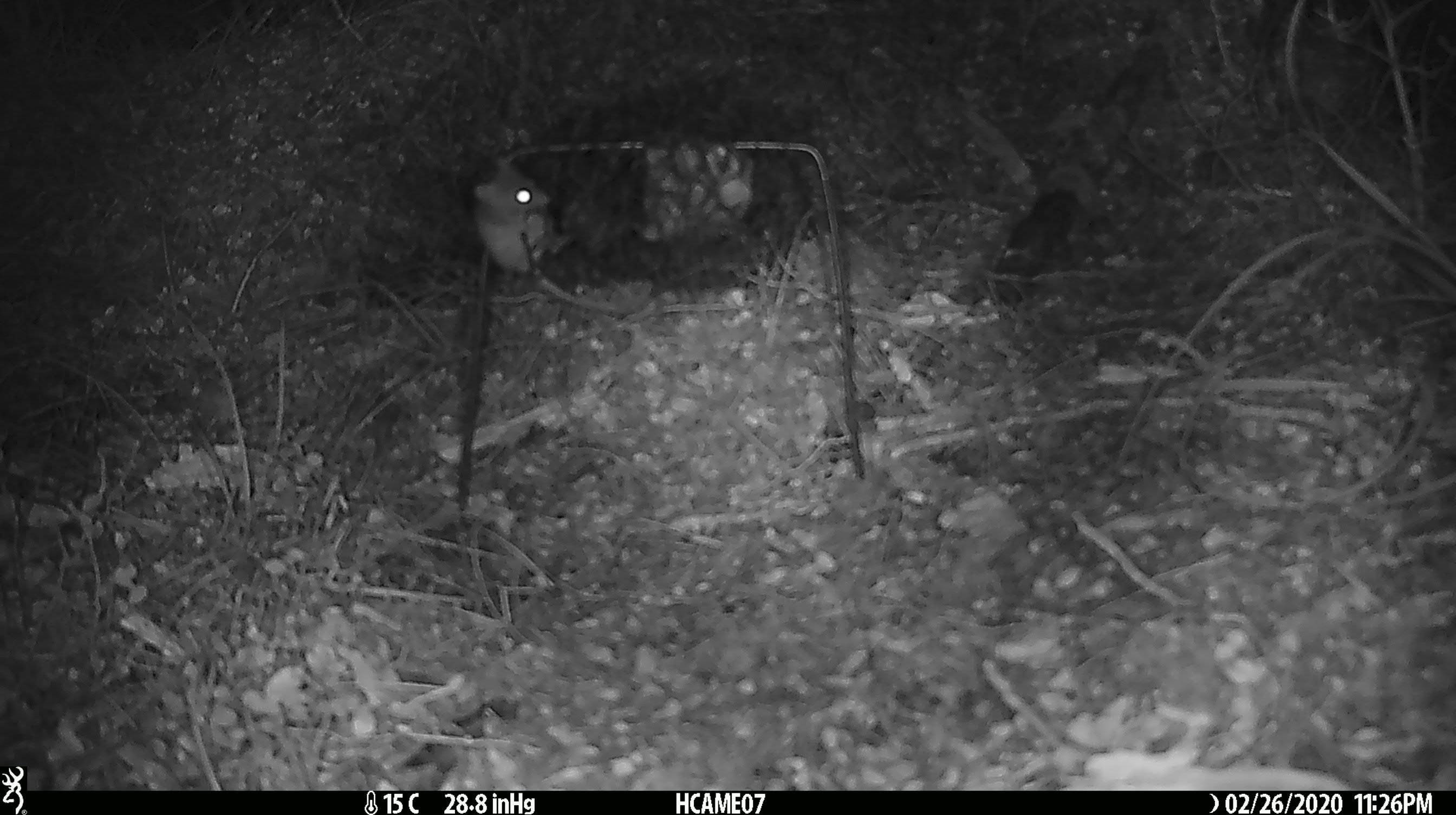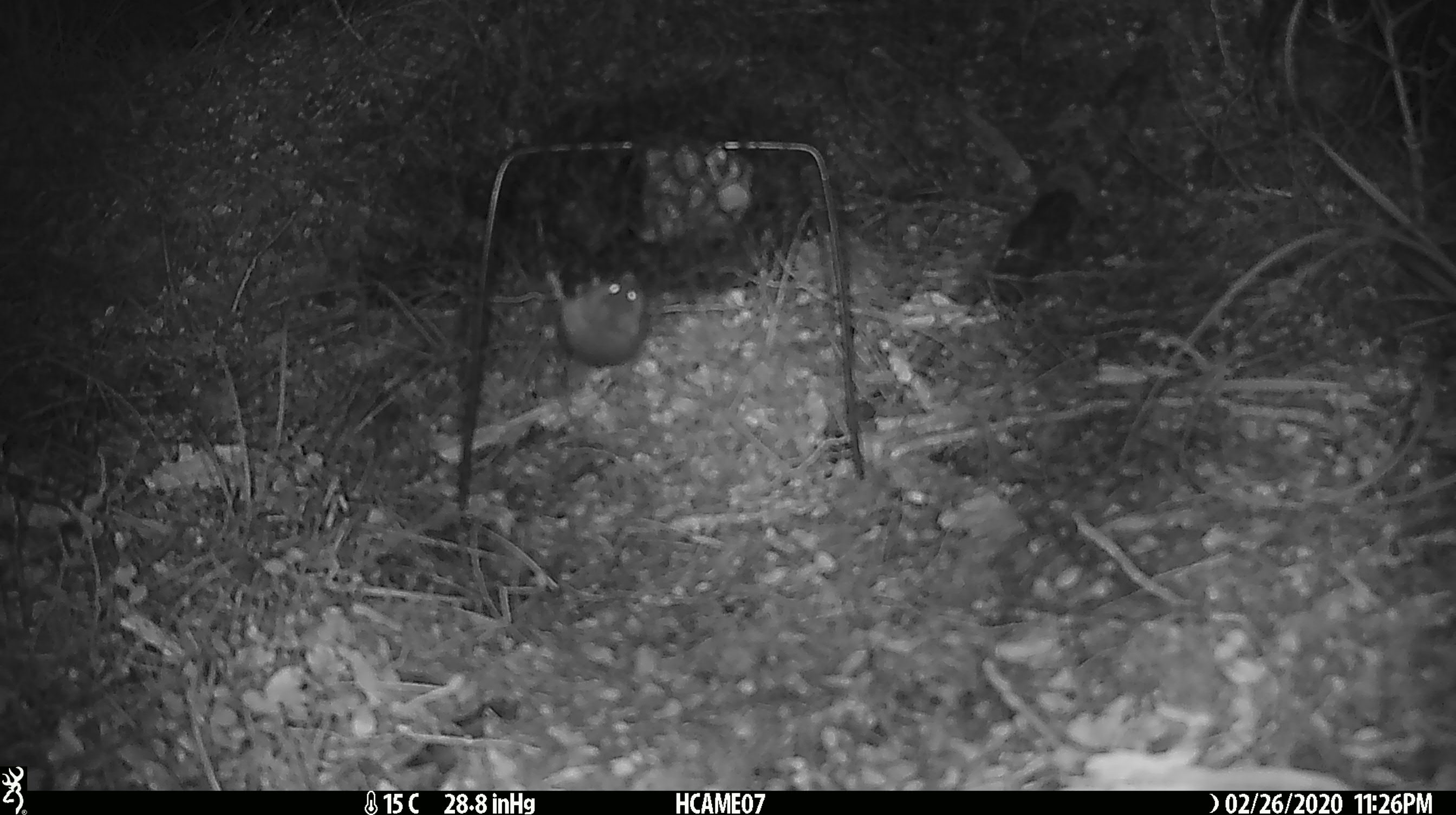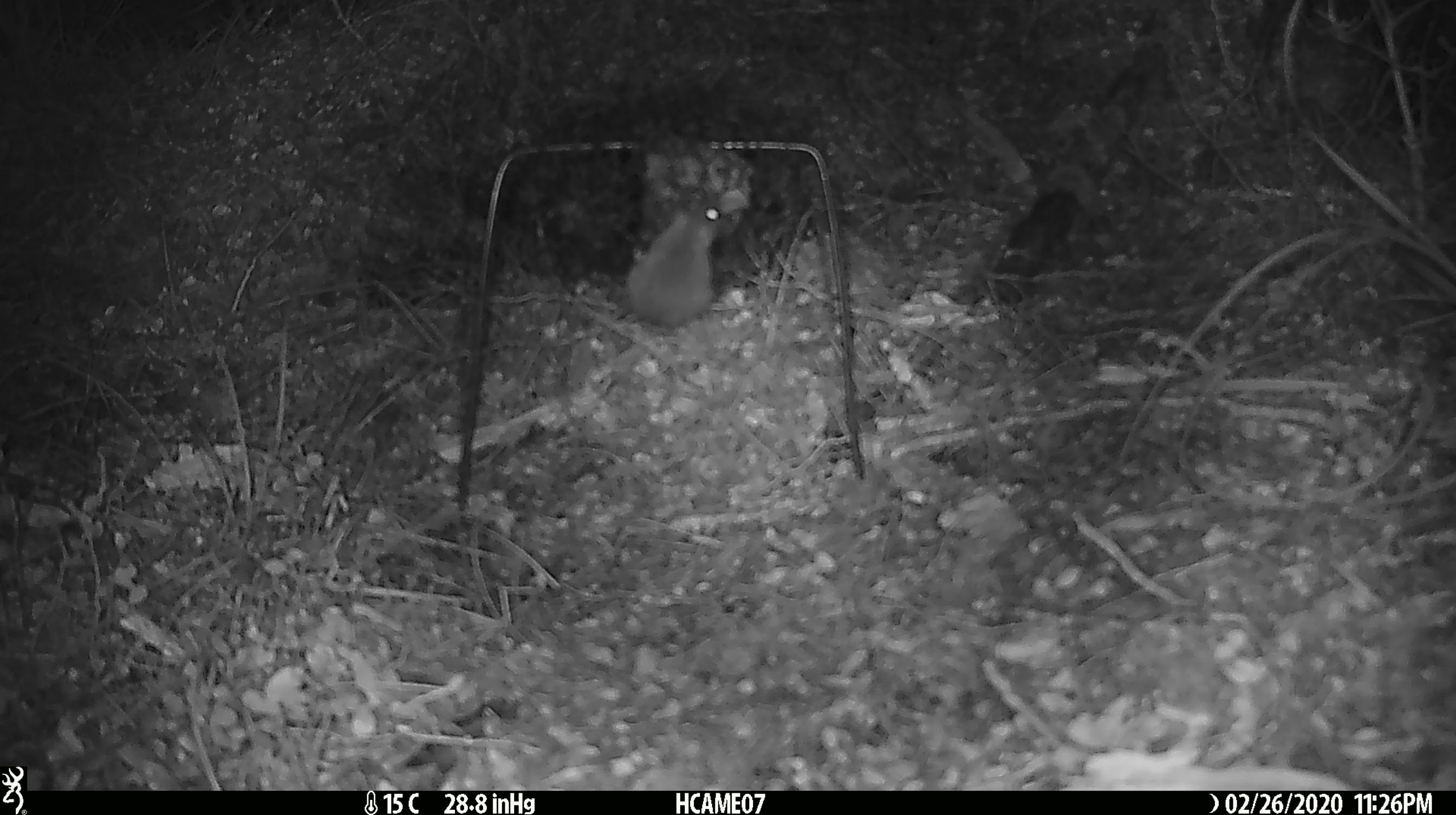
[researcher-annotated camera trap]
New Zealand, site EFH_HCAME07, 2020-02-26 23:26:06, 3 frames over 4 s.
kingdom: Animalia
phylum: Chordata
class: Mammalia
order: Rodentia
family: Muridae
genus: Mus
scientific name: Mus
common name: mouse